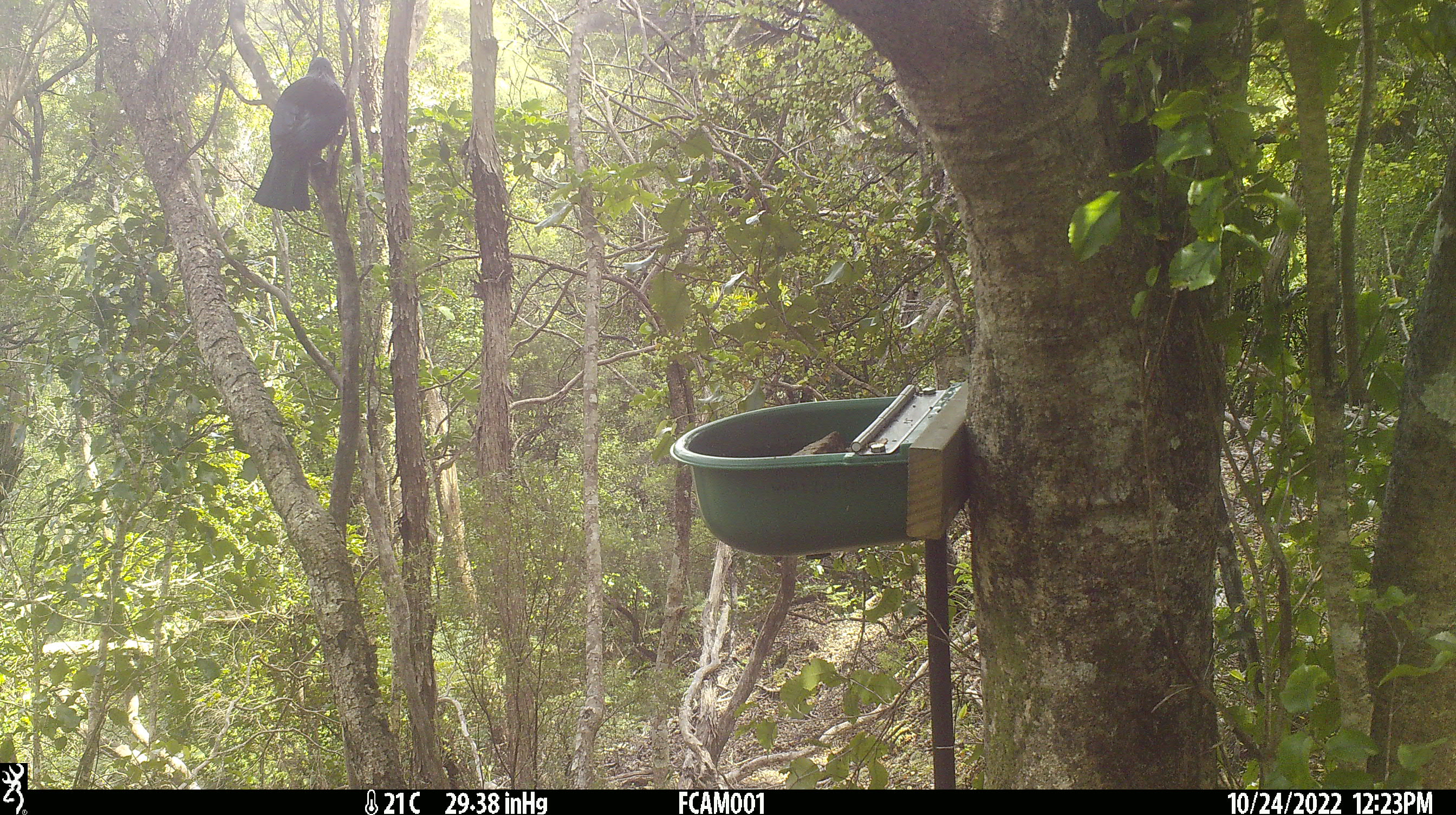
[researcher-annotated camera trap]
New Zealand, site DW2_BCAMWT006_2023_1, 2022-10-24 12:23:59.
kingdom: Animalia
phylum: Chordata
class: Aves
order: Passeriformes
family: Meliphagidae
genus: Prosthemadera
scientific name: Prosthemadera novaeseelandiae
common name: tui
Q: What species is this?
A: Tui (Prosthemadera novaeseelandiae).